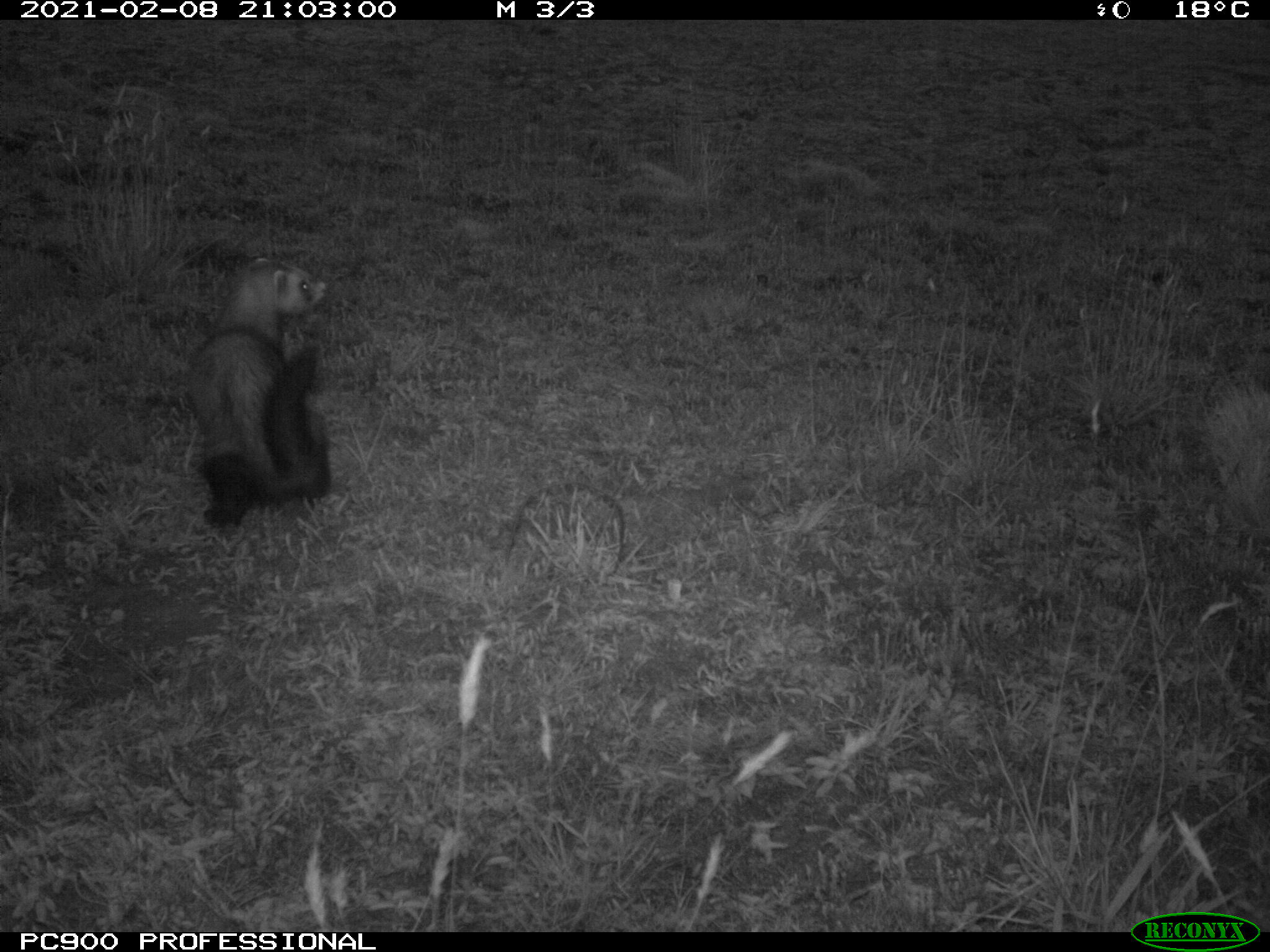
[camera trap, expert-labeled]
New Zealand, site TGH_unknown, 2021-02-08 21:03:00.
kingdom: Animalia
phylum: Chordata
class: Mammalia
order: Carnivora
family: Mustelidae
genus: Mustela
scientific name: Mustela furo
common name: ferret